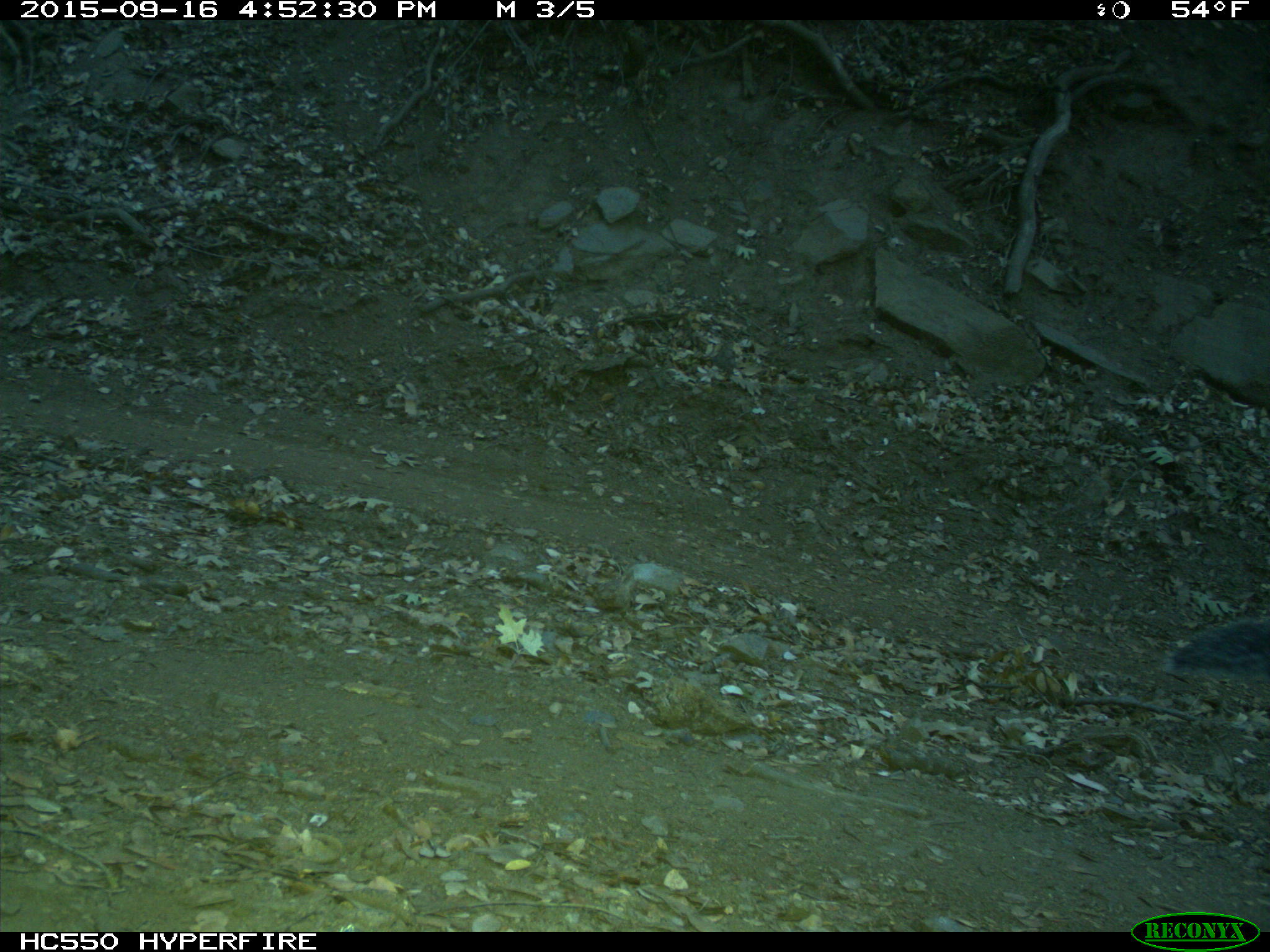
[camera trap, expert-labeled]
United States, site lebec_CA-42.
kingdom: Animalia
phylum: Chordata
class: Mammalia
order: Rodentia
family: Sciuridae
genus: Sciurus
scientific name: Sciurus carolinensis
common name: eastern gray squirrel